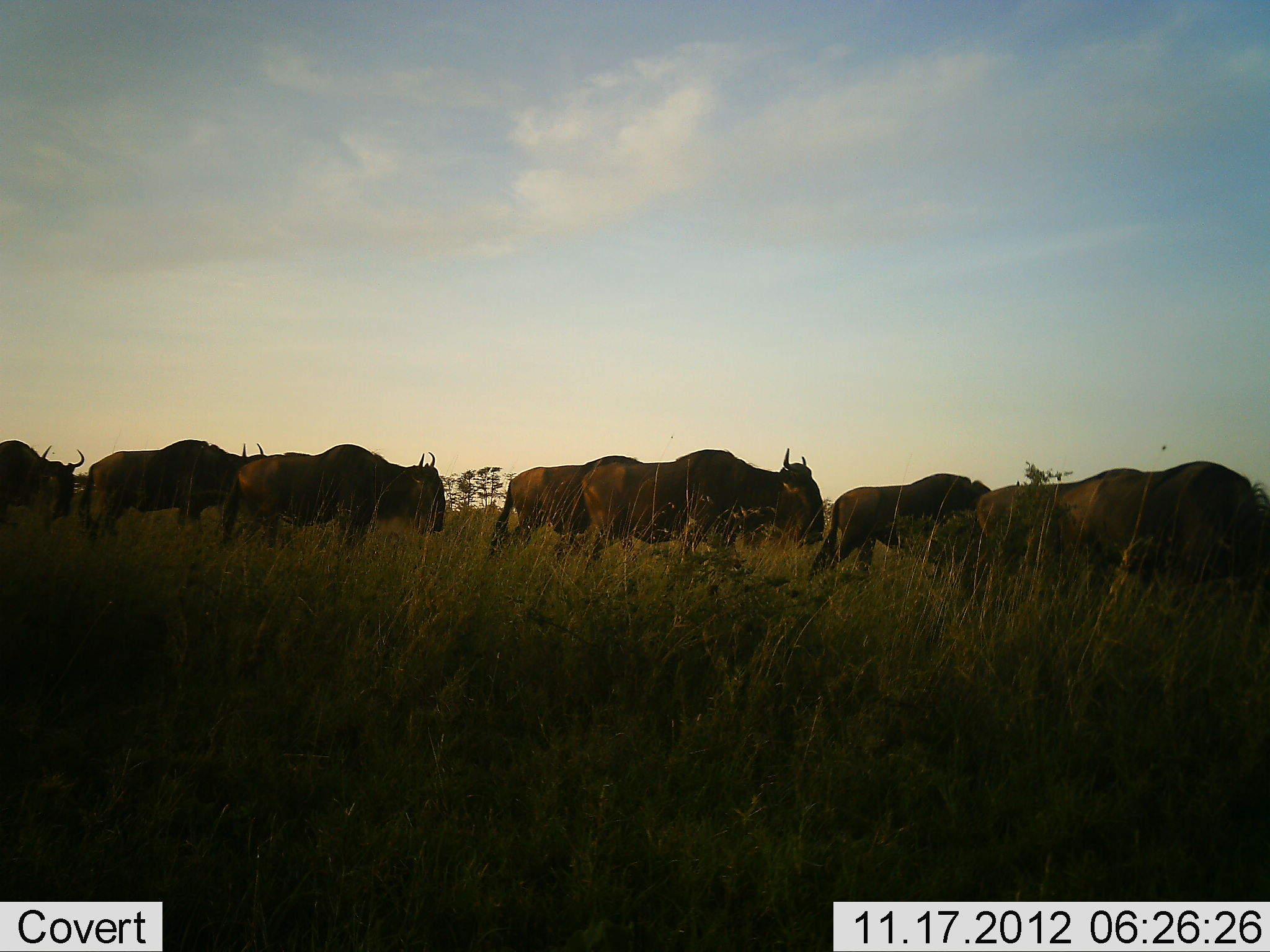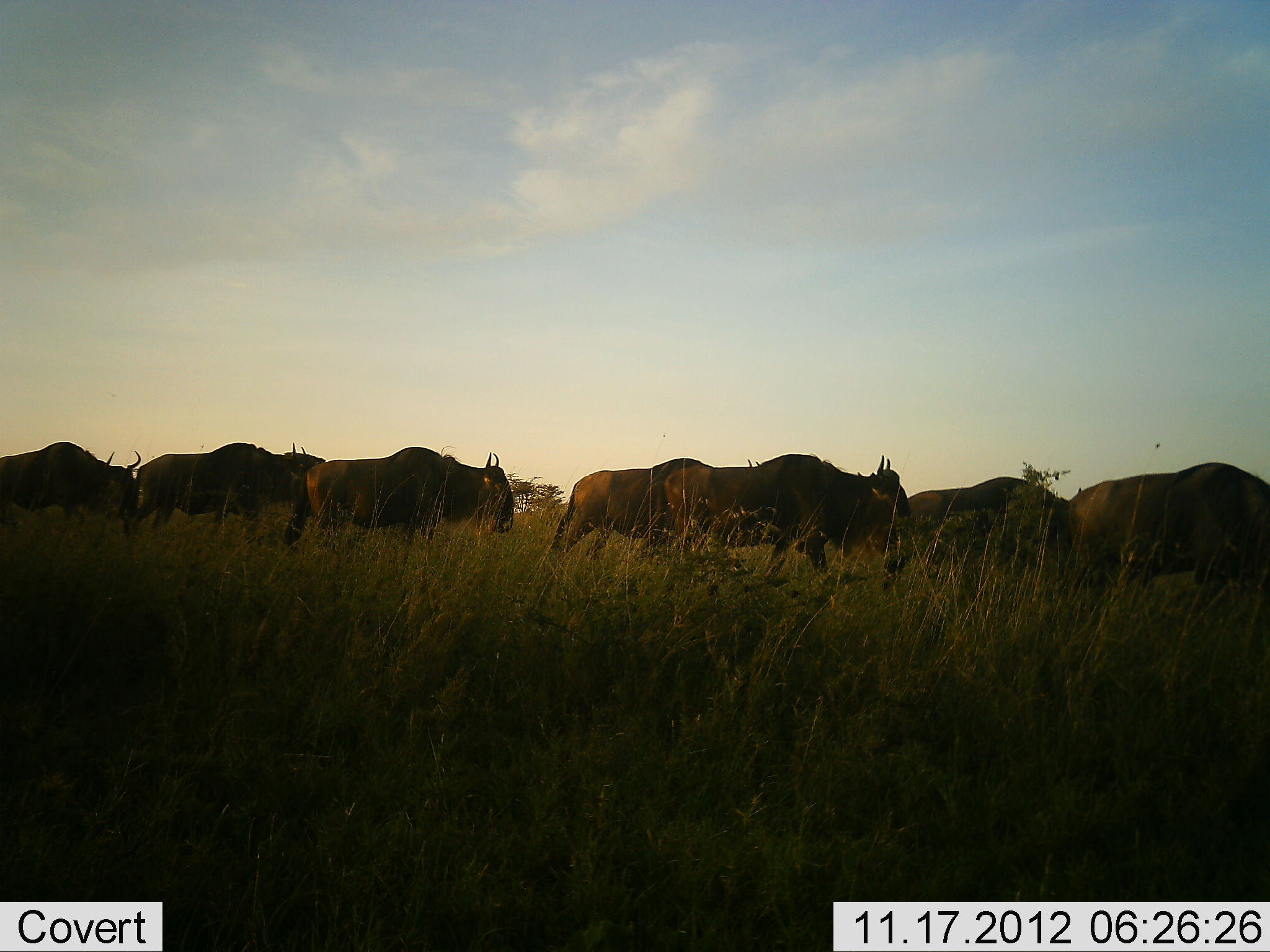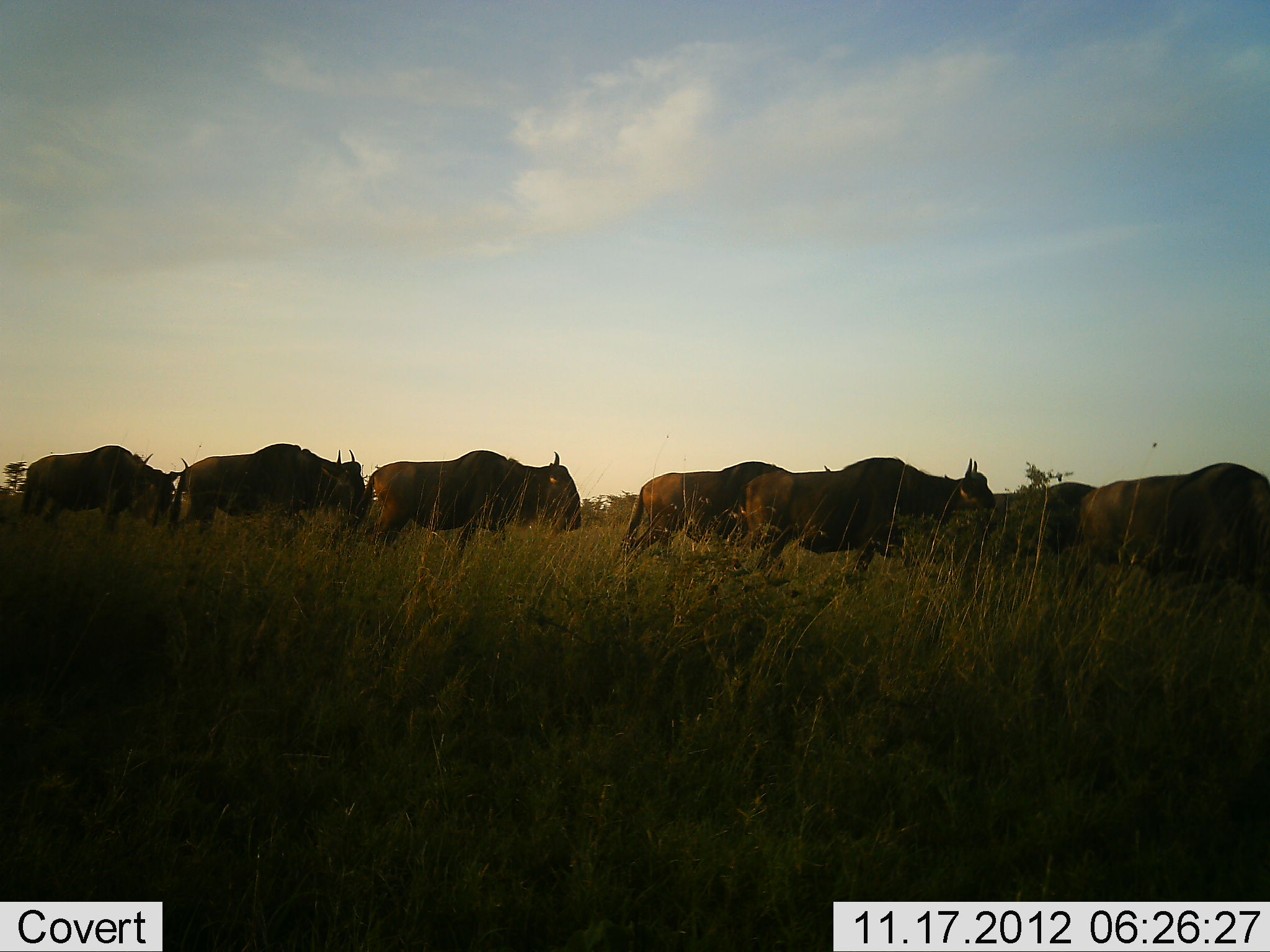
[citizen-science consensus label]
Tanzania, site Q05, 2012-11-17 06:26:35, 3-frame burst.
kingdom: Animalia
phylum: Chordata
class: Mammalia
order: Artiodactyla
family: Bovidae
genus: Connochaetes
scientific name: Connochaetes taurinus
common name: blue wildebeest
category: wildebeest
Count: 8.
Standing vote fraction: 20%.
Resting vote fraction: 0%.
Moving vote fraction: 90%.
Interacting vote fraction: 0%.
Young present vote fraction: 0%.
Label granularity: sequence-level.